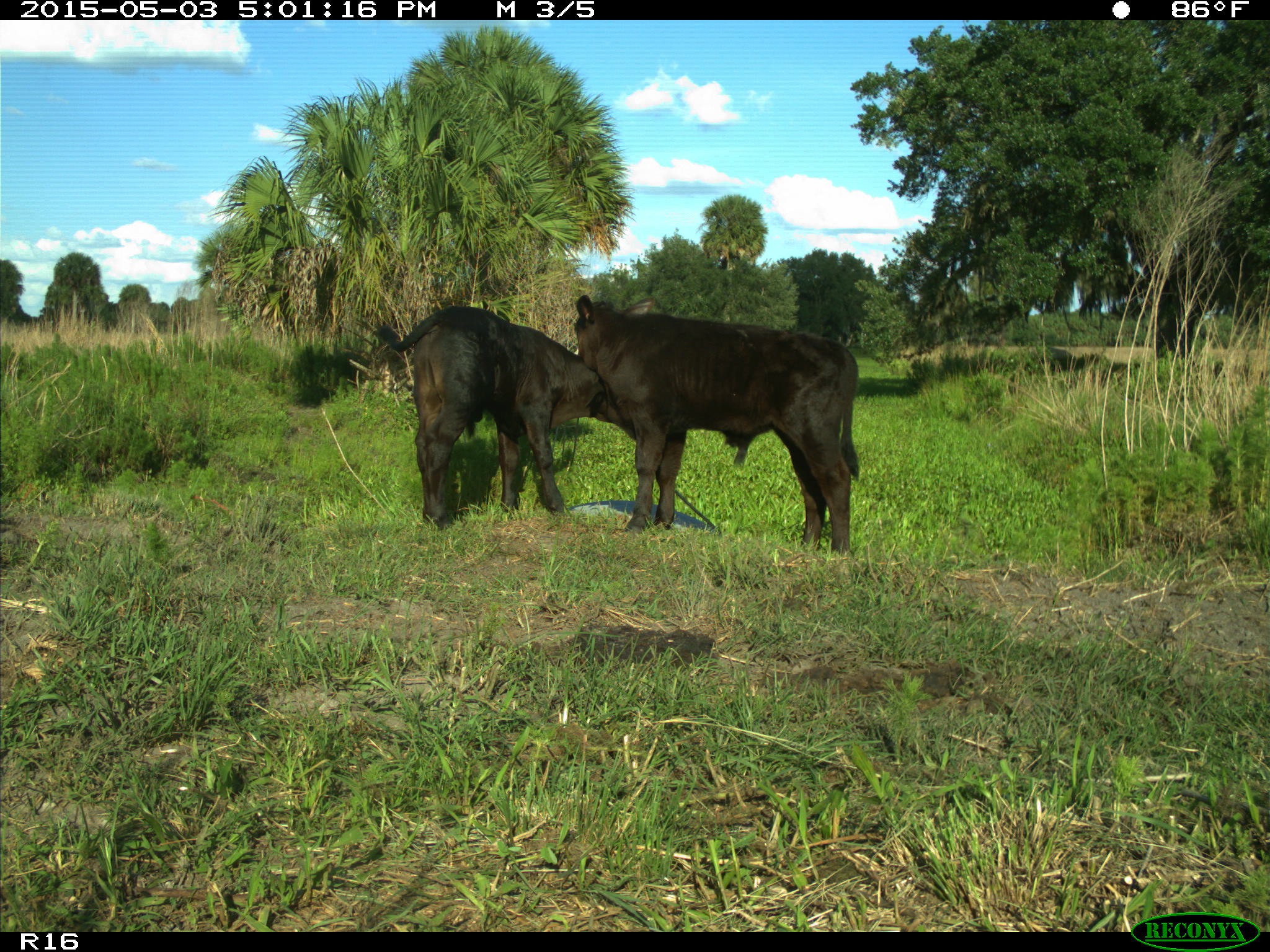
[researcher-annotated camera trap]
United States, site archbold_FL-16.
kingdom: Animalia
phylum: Chordata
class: Mammalia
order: Artiodactyla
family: Bovidae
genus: Bos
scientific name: Bos taurus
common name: domestic cow